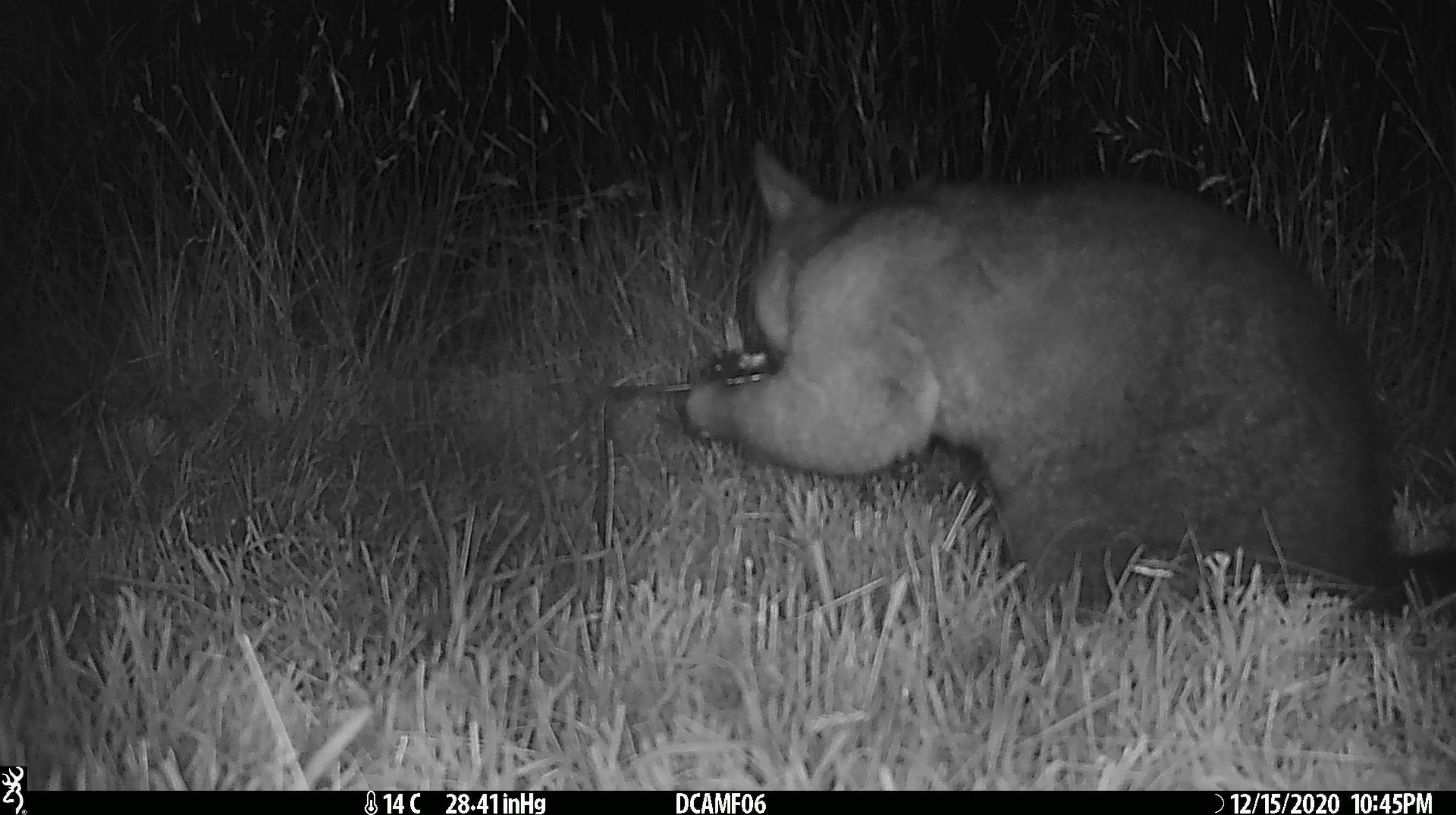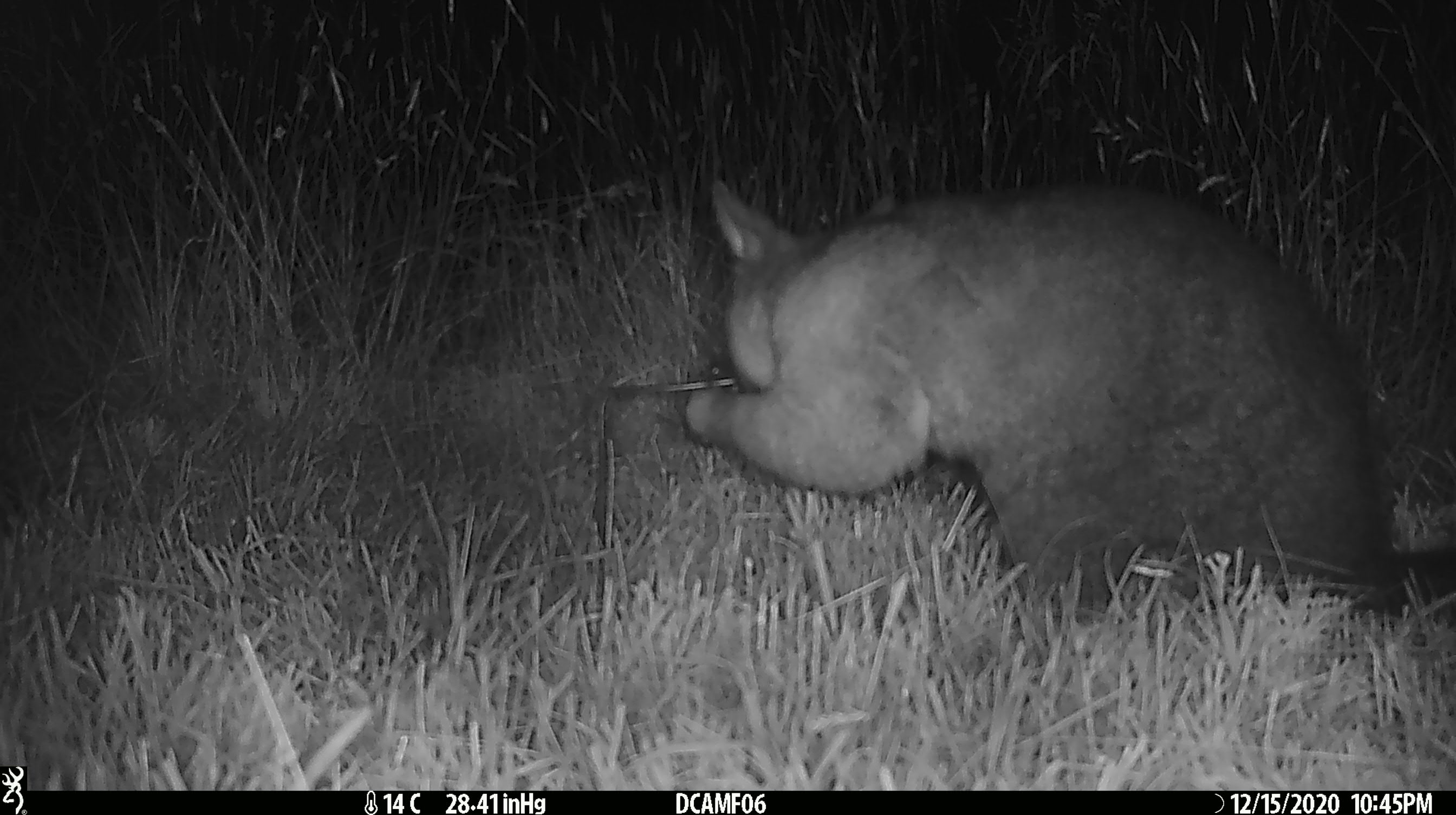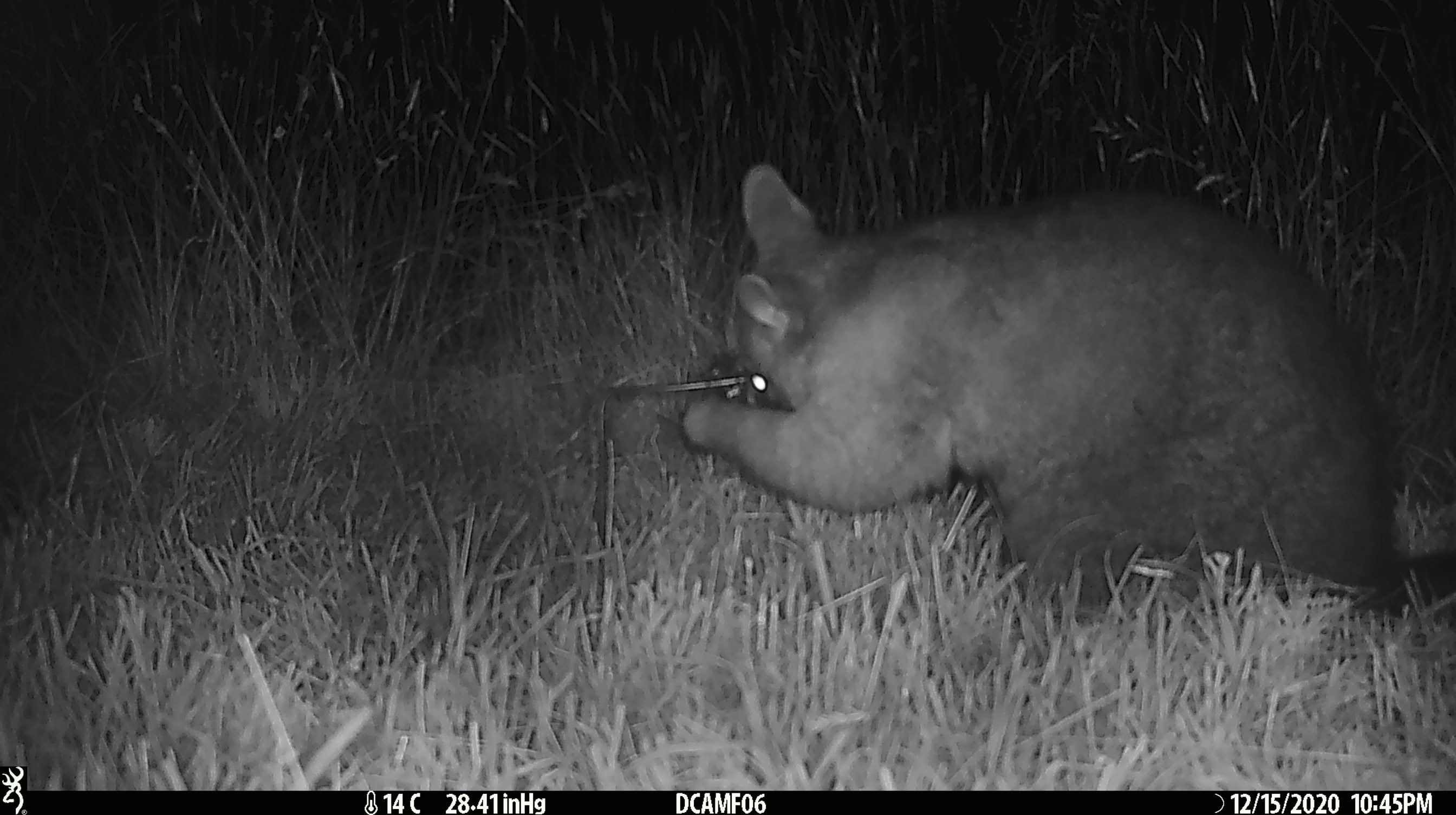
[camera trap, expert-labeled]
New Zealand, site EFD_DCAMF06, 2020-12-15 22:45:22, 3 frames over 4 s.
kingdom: Animalia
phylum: Chordata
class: Mammalia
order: Diprotodontia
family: Phalangeridae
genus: Trichosurus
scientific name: Trichosurus vulpecula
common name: common brushtail possum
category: possum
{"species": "possum (common brushtail possum) (Trichosurus vulpecula)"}